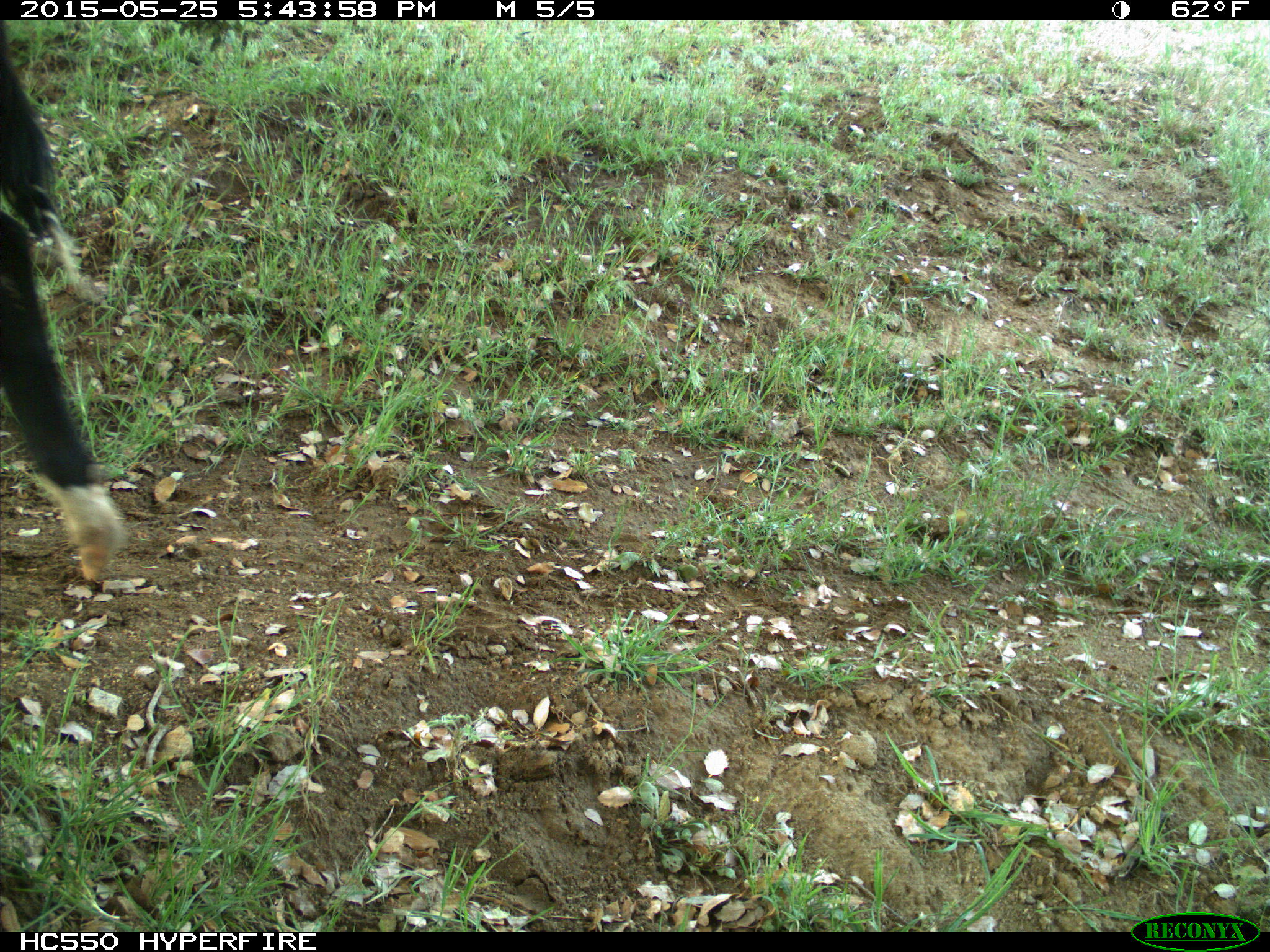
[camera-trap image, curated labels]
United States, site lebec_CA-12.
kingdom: Animalia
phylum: Chordata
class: Mammalia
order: Artiodactyla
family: Bovidae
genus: Bos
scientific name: Bos taurus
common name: domestic cow